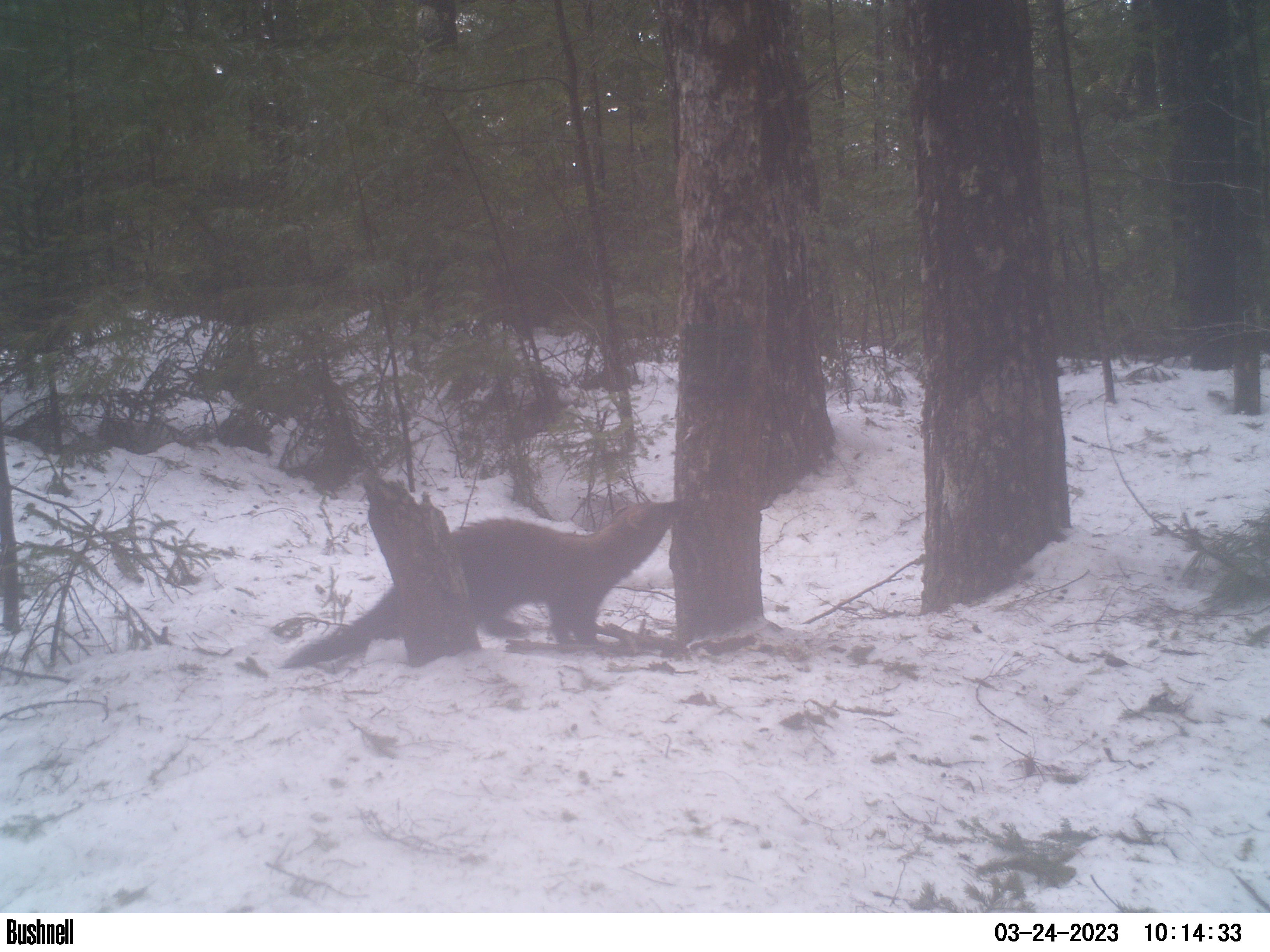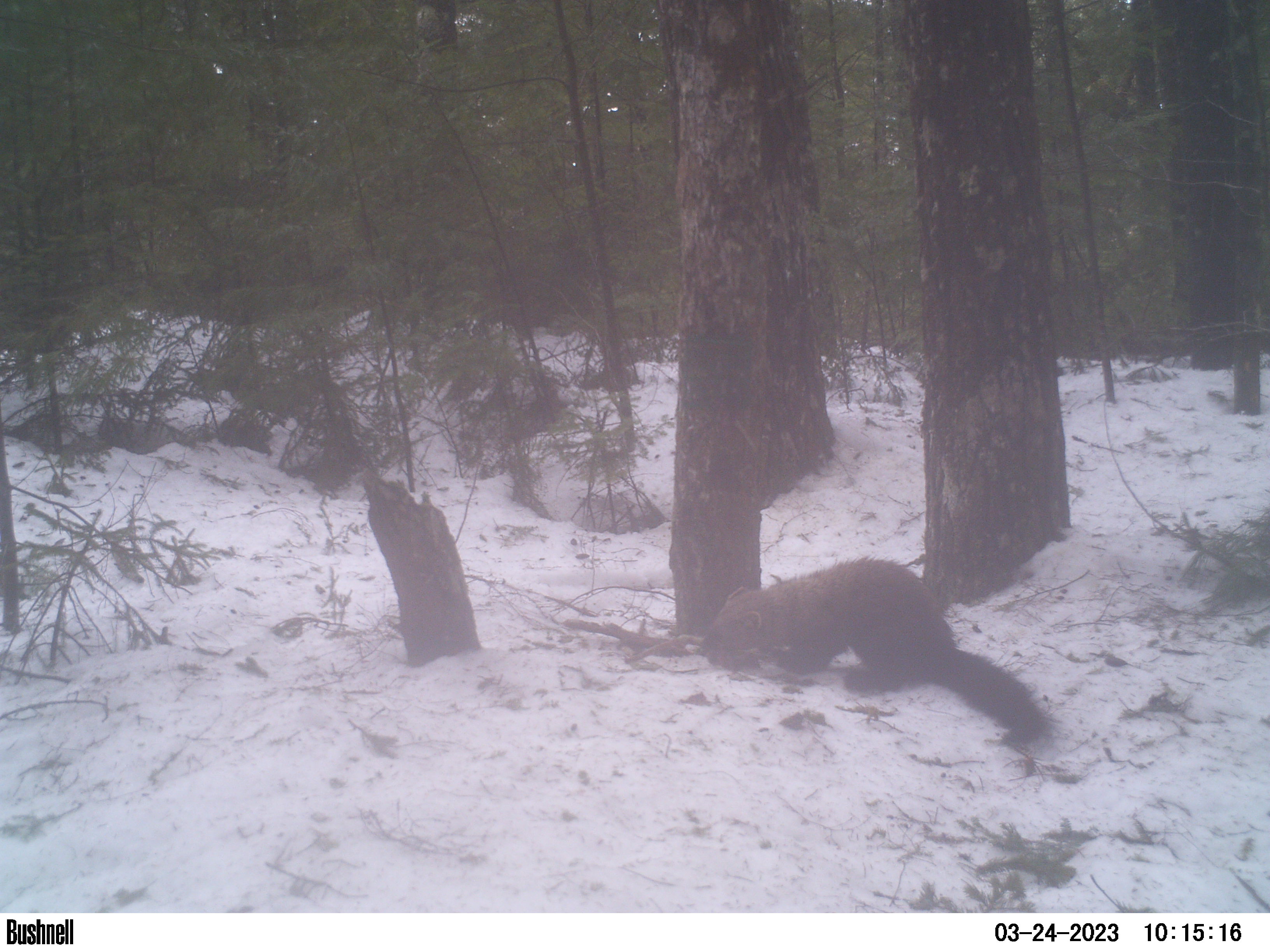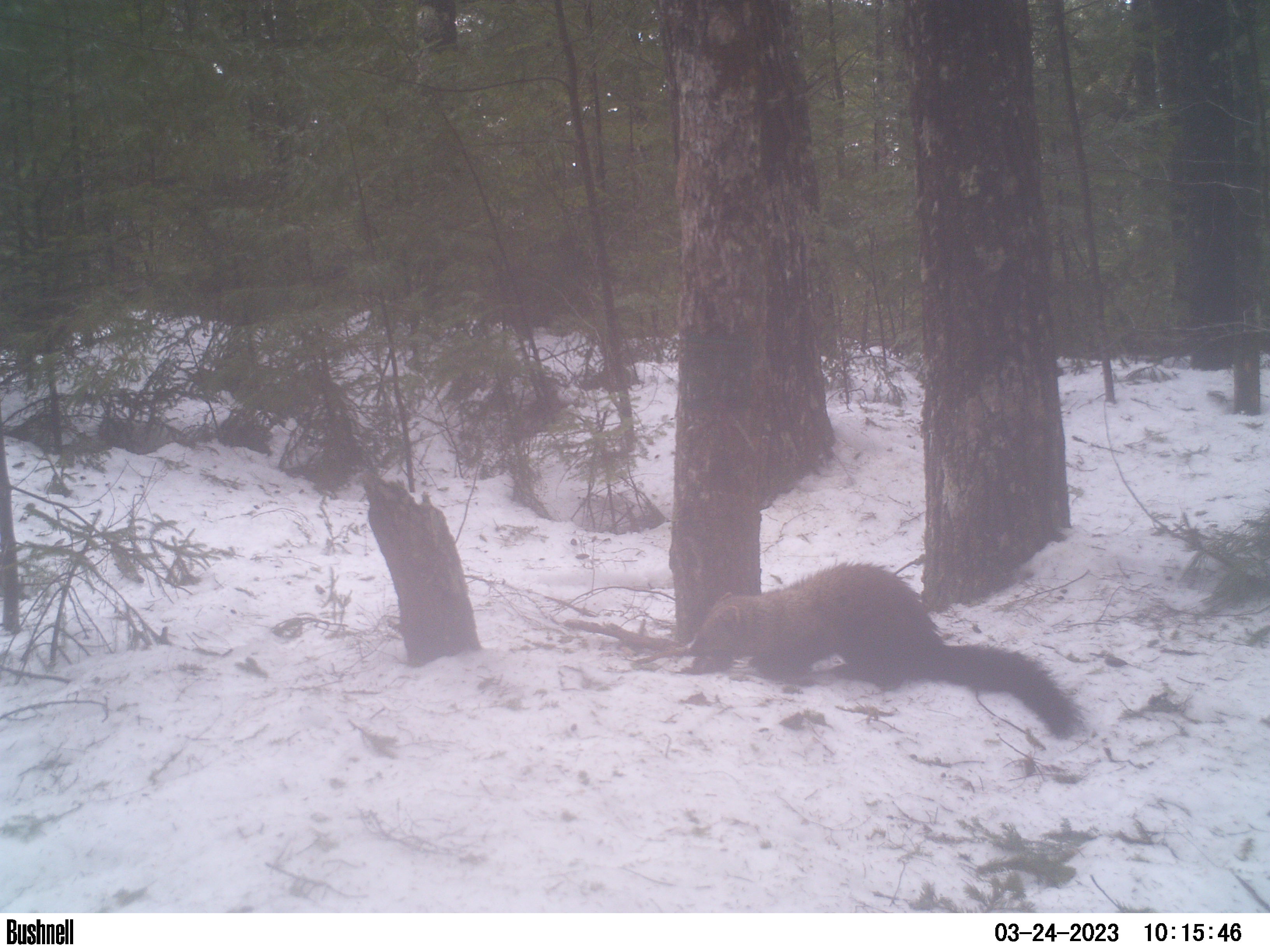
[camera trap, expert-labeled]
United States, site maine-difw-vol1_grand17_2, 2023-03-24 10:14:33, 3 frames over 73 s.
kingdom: Animalia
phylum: Chordata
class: Mammalia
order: Carnivora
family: Mustelidae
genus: Pekania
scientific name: Pekania pennanti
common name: fisher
Fisher (Pekania pennanti).